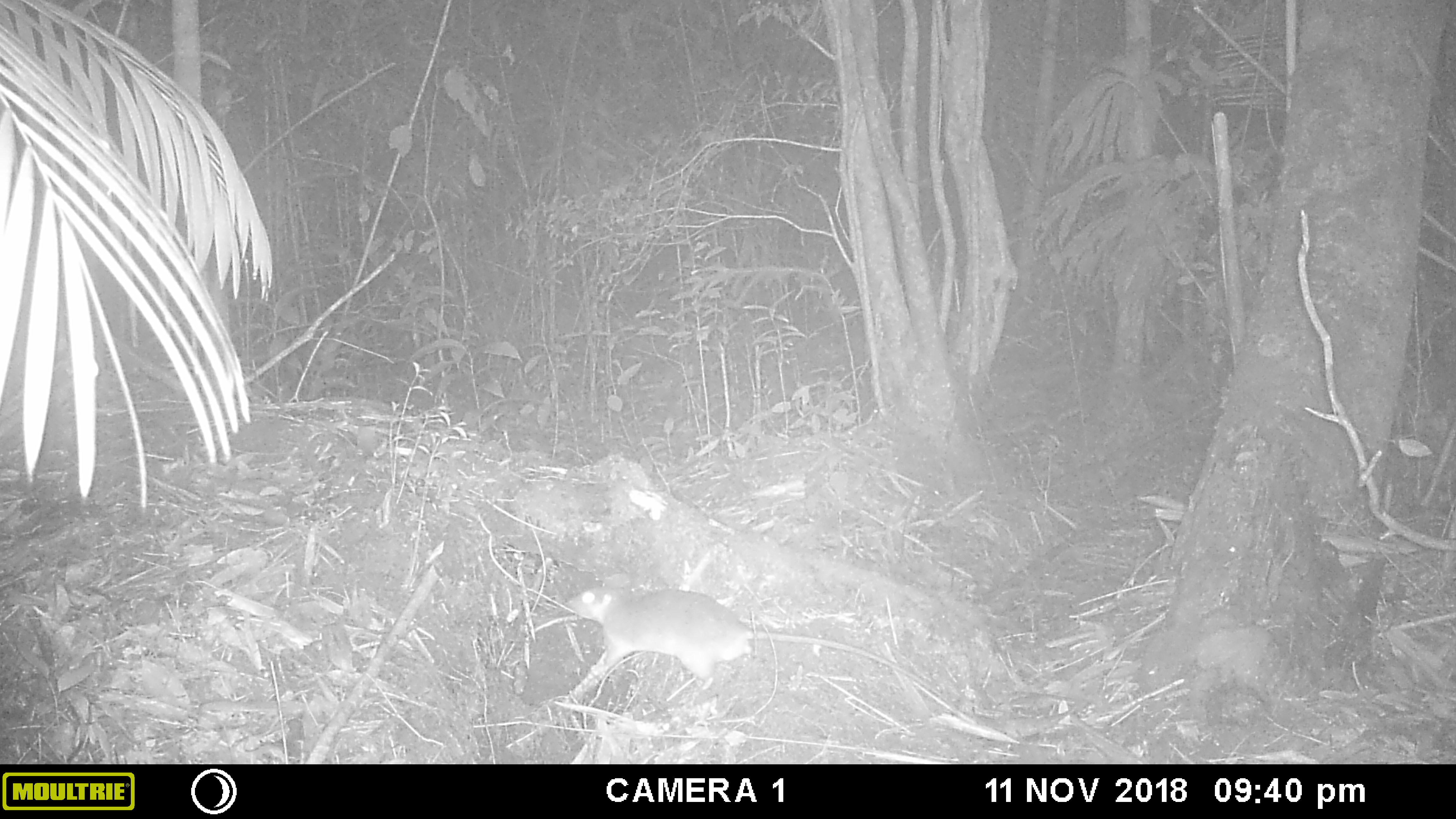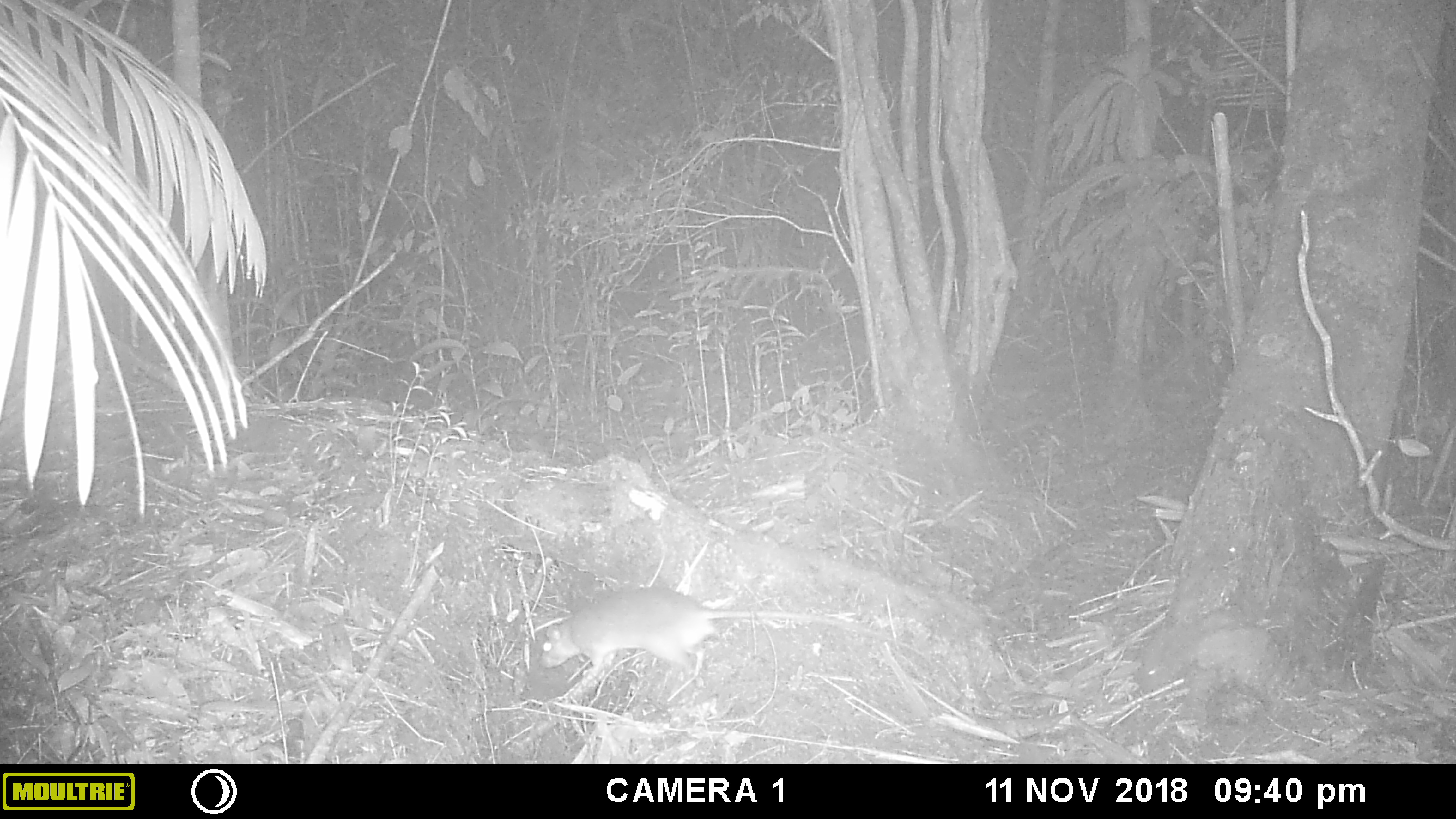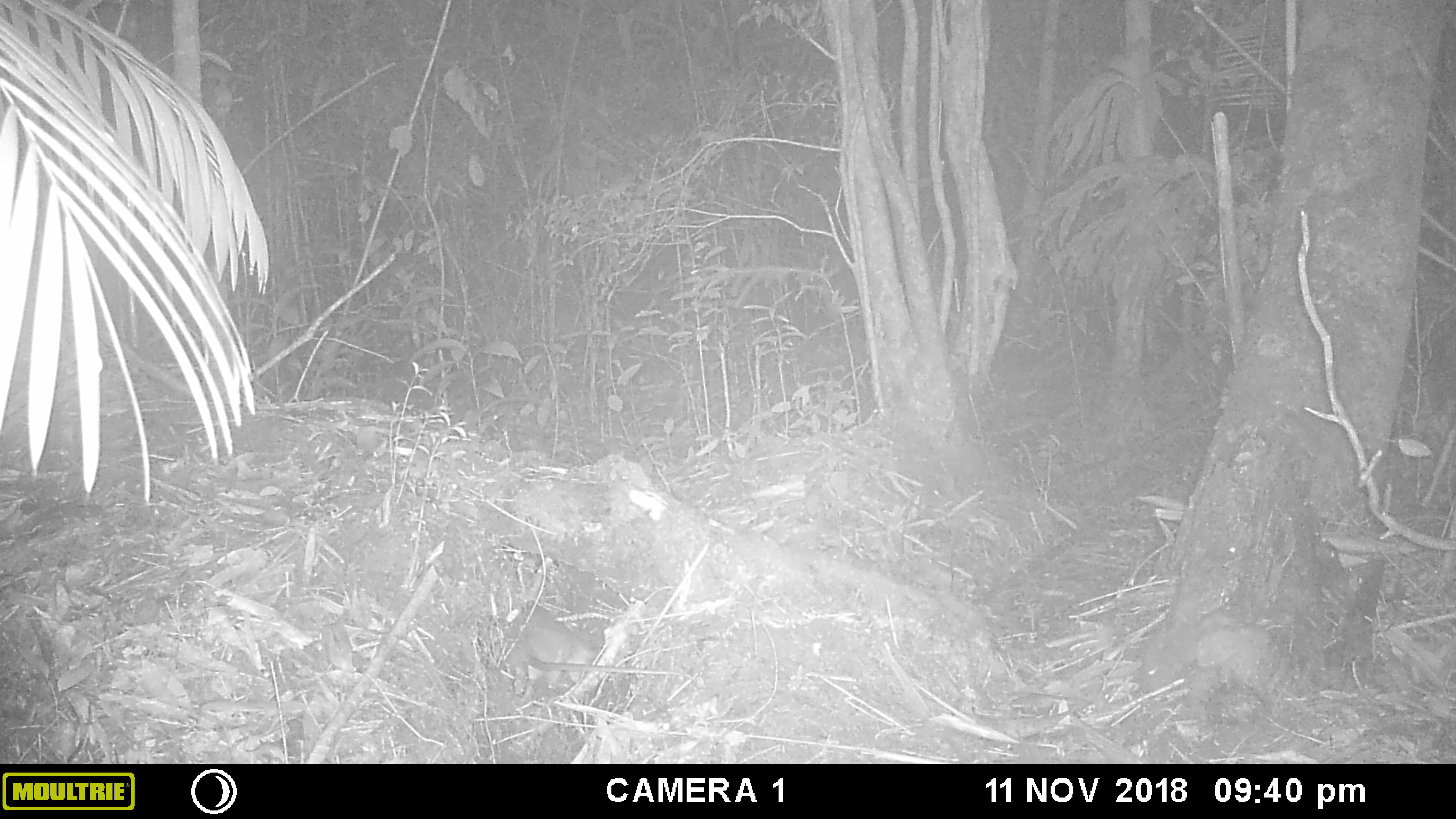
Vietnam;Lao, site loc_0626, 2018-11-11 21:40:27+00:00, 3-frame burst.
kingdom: Animalia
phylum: Chordata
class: Mammalia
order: Rodentia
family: Muridae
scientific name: Muridae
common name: old-world mice and rats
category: unidentified murid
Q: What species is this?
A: Unidentified murid (old-world mice and rats) (Muridae).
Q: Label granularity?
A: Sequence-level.